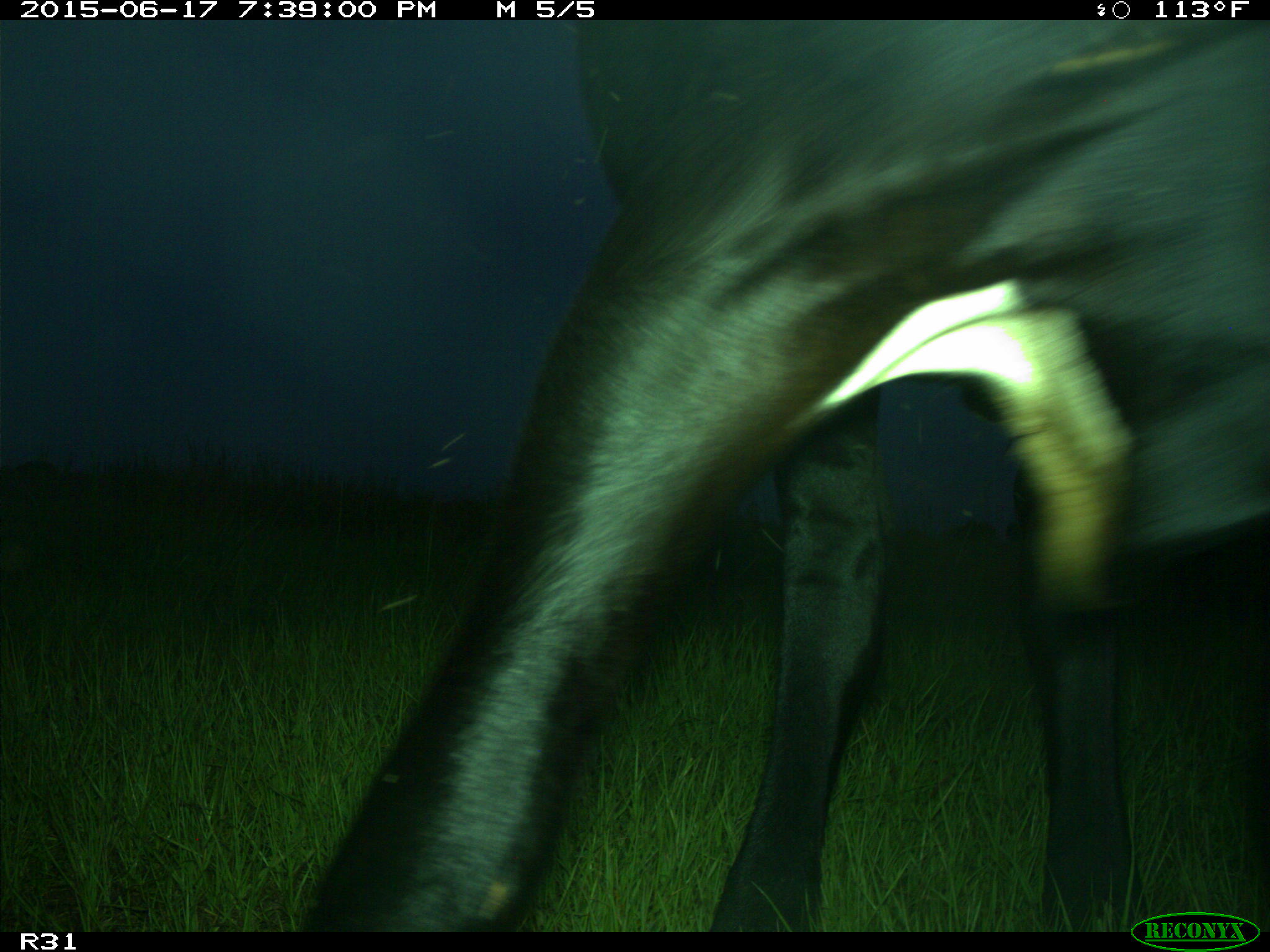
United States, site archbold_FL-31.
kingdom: Animalia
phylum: Chordata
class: Mammalia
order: Artiodactyla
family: Bovidae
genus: Bos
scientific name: Bos taurus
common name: domestic cow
Bos taurus (domestic cow).